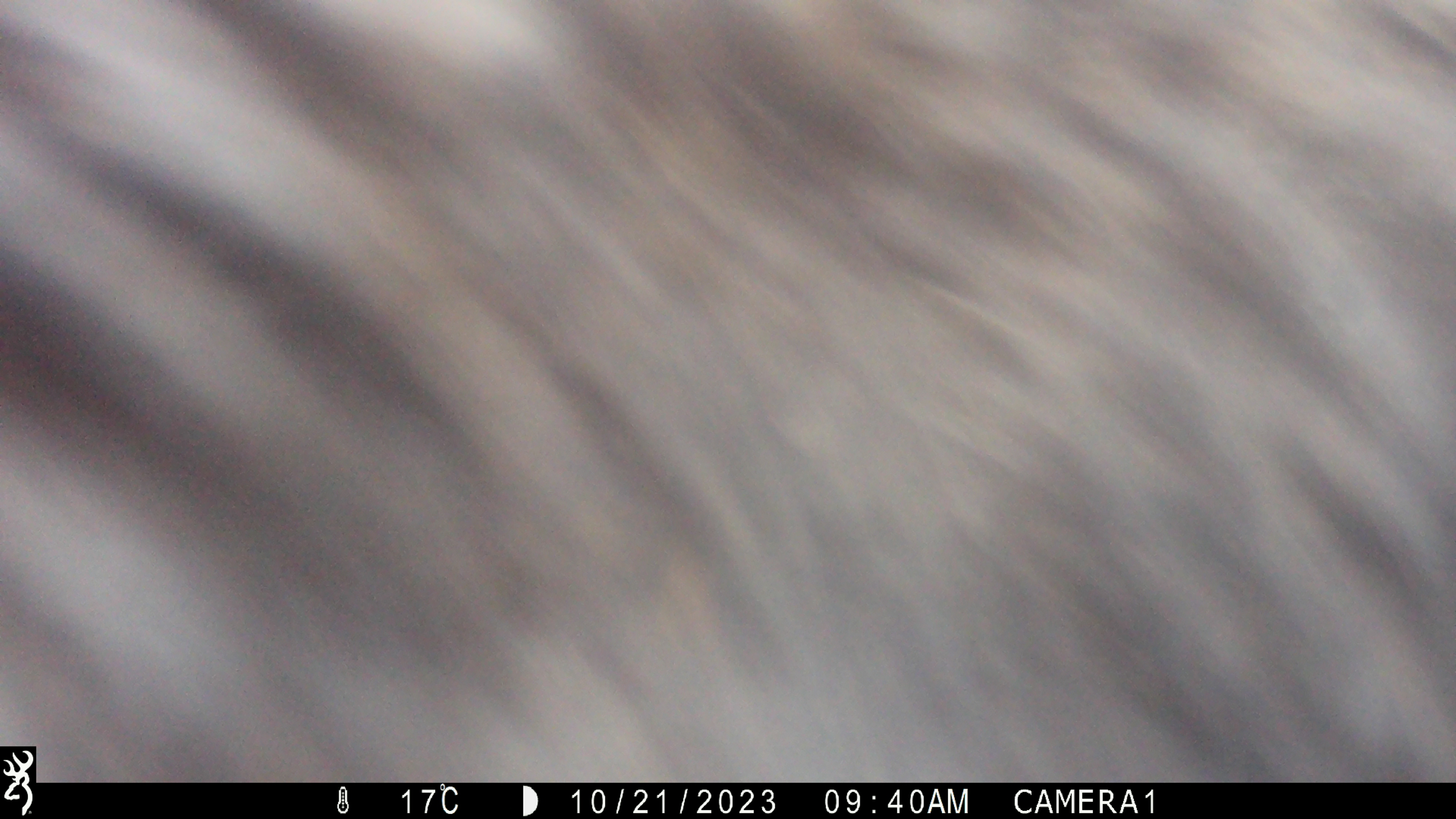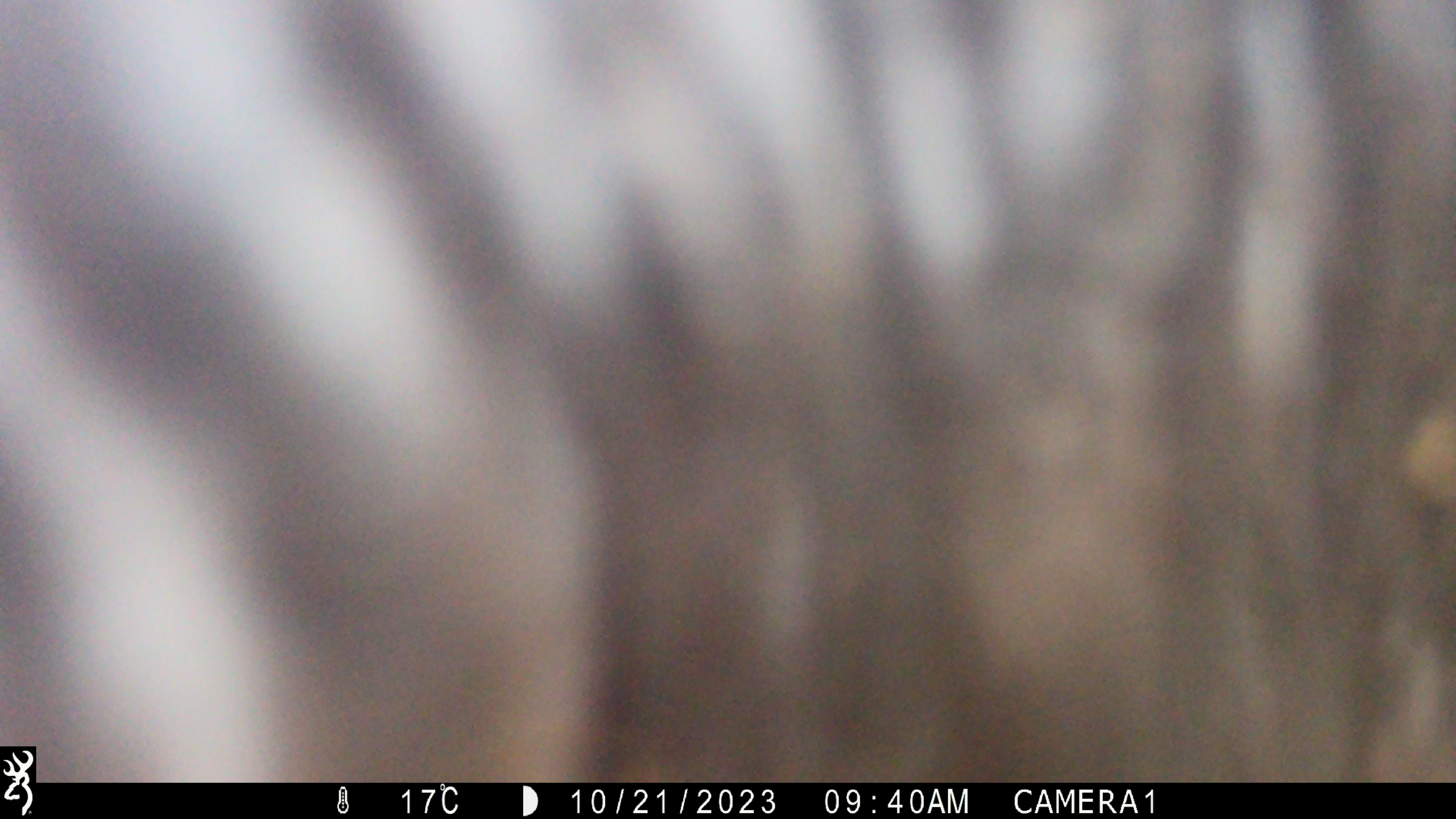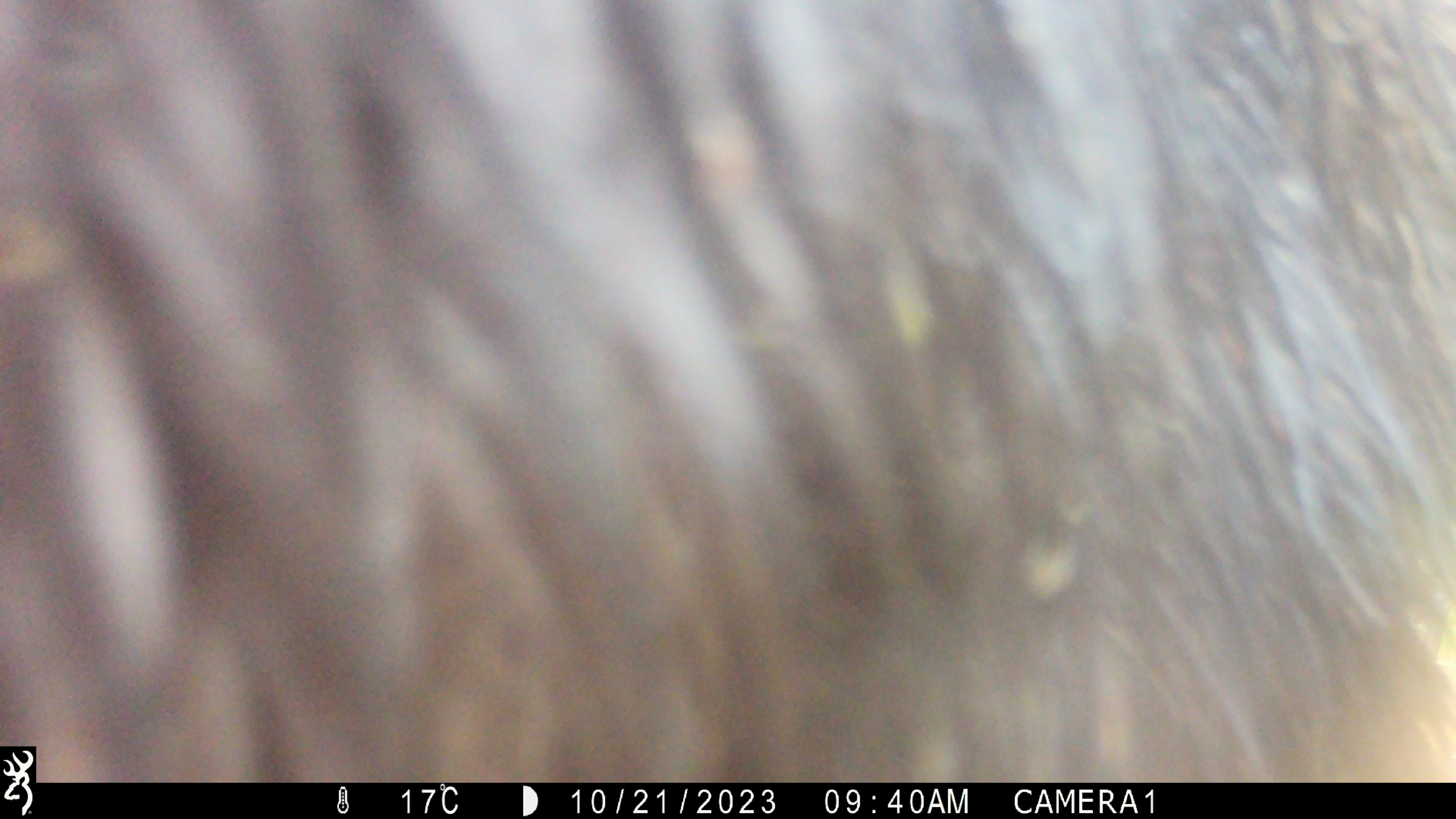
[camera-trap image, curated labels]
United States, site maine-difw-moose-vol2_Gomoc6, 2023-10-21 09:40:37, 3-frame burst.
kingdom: Animalia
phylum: Chordata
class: Mammalia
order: Artiodactyla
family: Cervidae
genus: Alces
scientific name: Alces alces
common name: moose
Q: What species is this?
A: Moose (Alces alces).